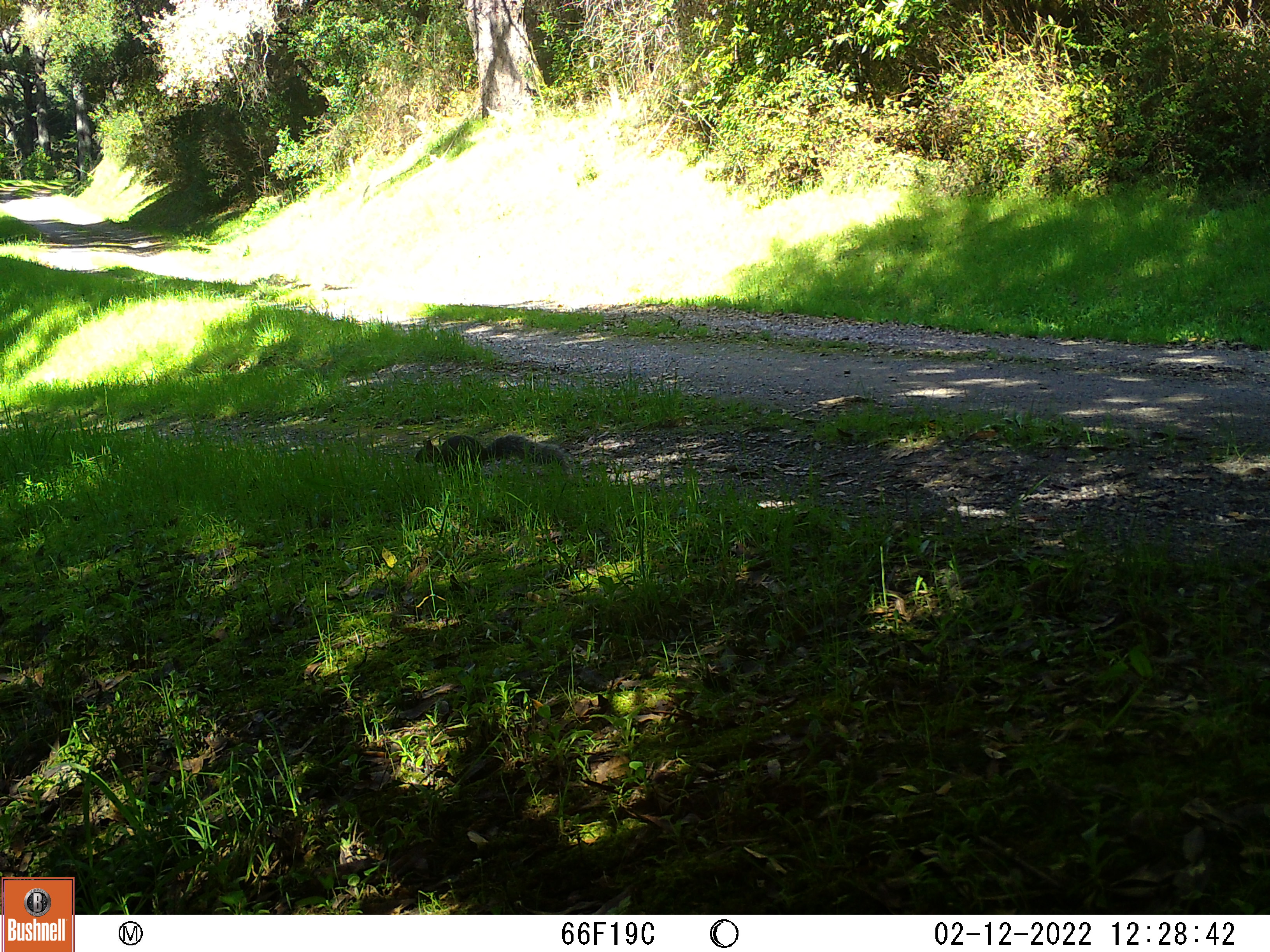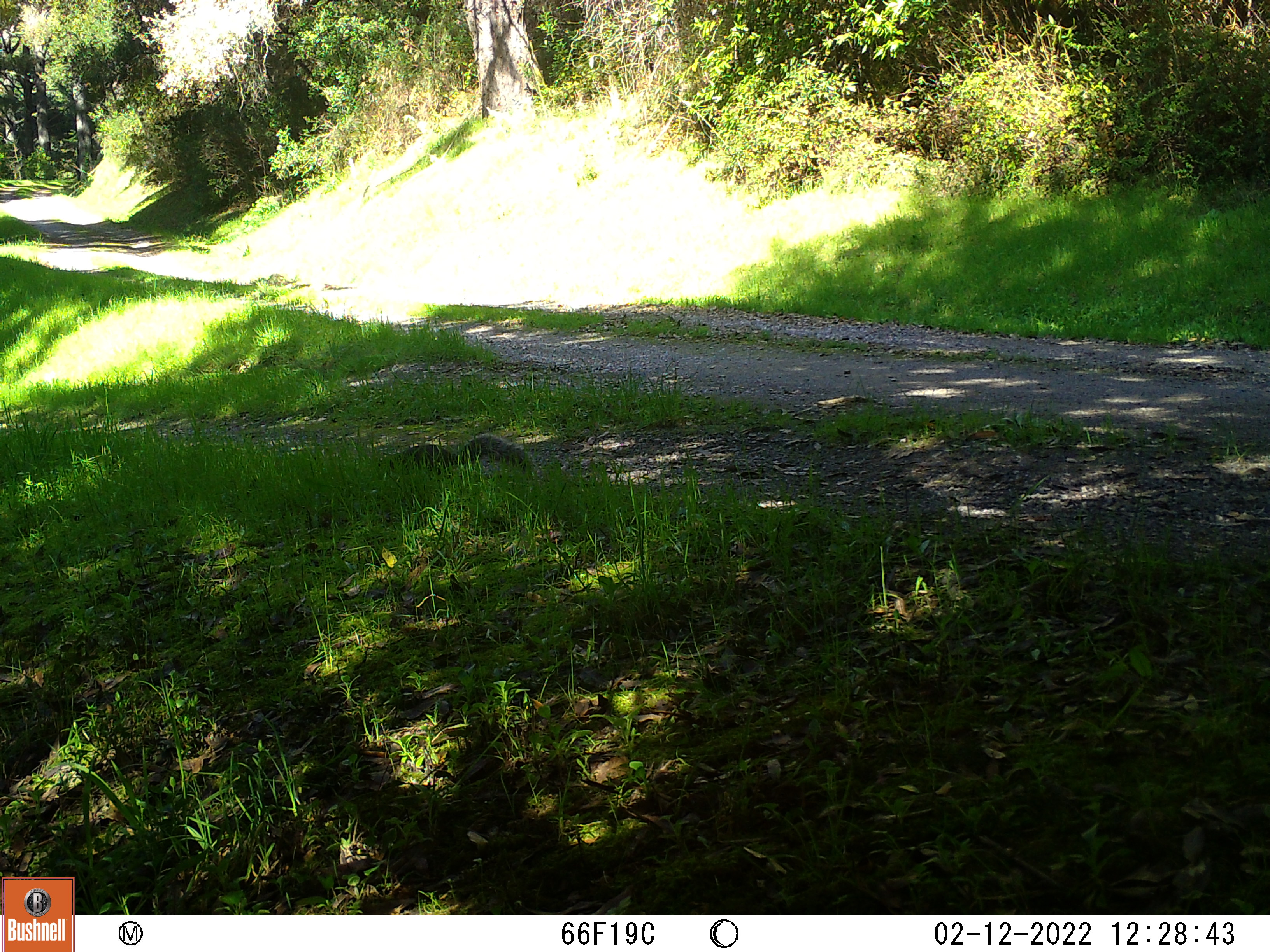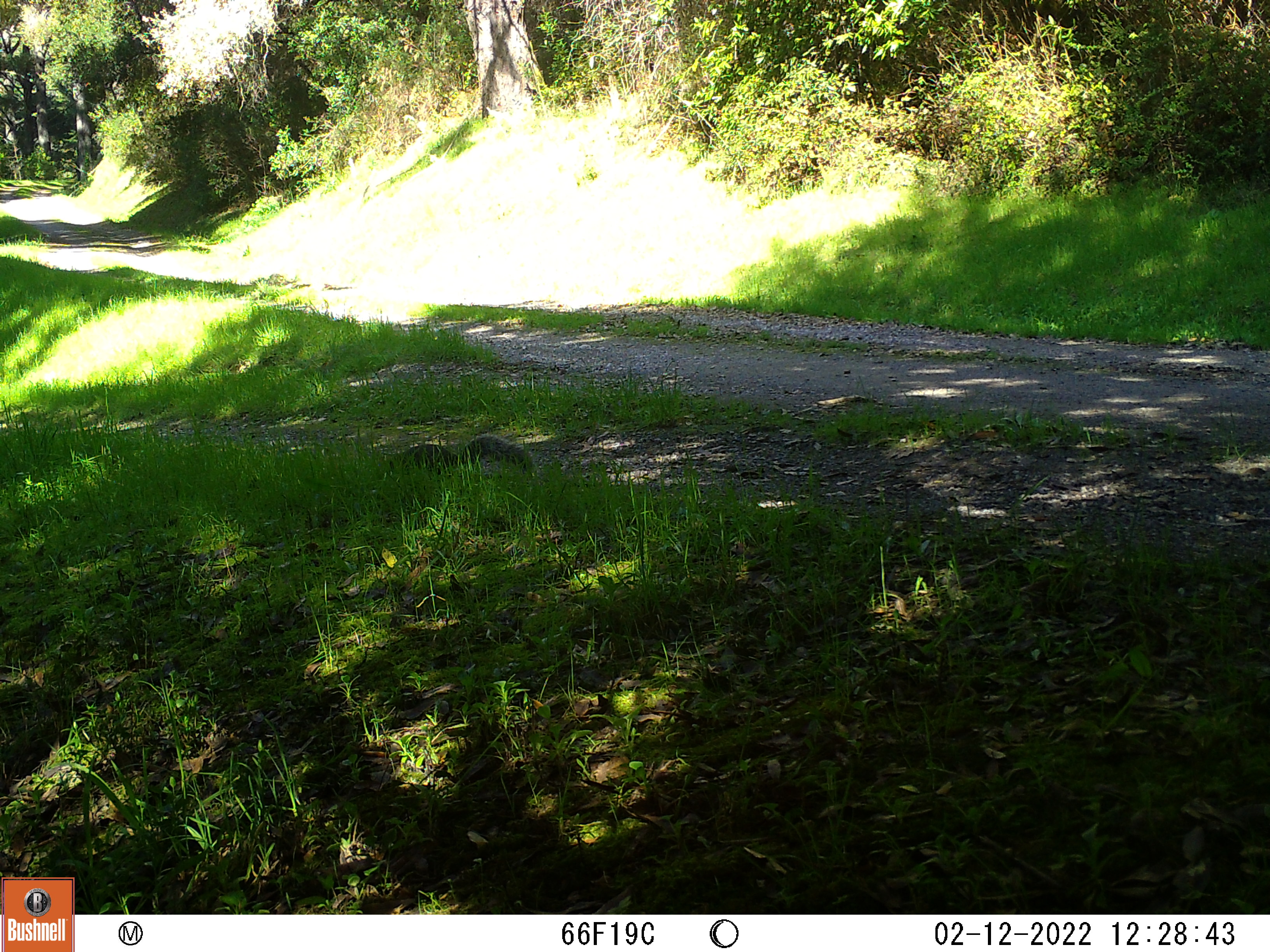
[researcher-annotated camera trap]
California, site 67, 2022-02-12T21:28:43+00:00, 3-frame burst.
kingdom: Animalia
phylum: Chordata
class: Mammalia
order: Rodentia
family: Sciuridae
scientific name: Sciuridae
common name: squirrel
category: unknown squirrel